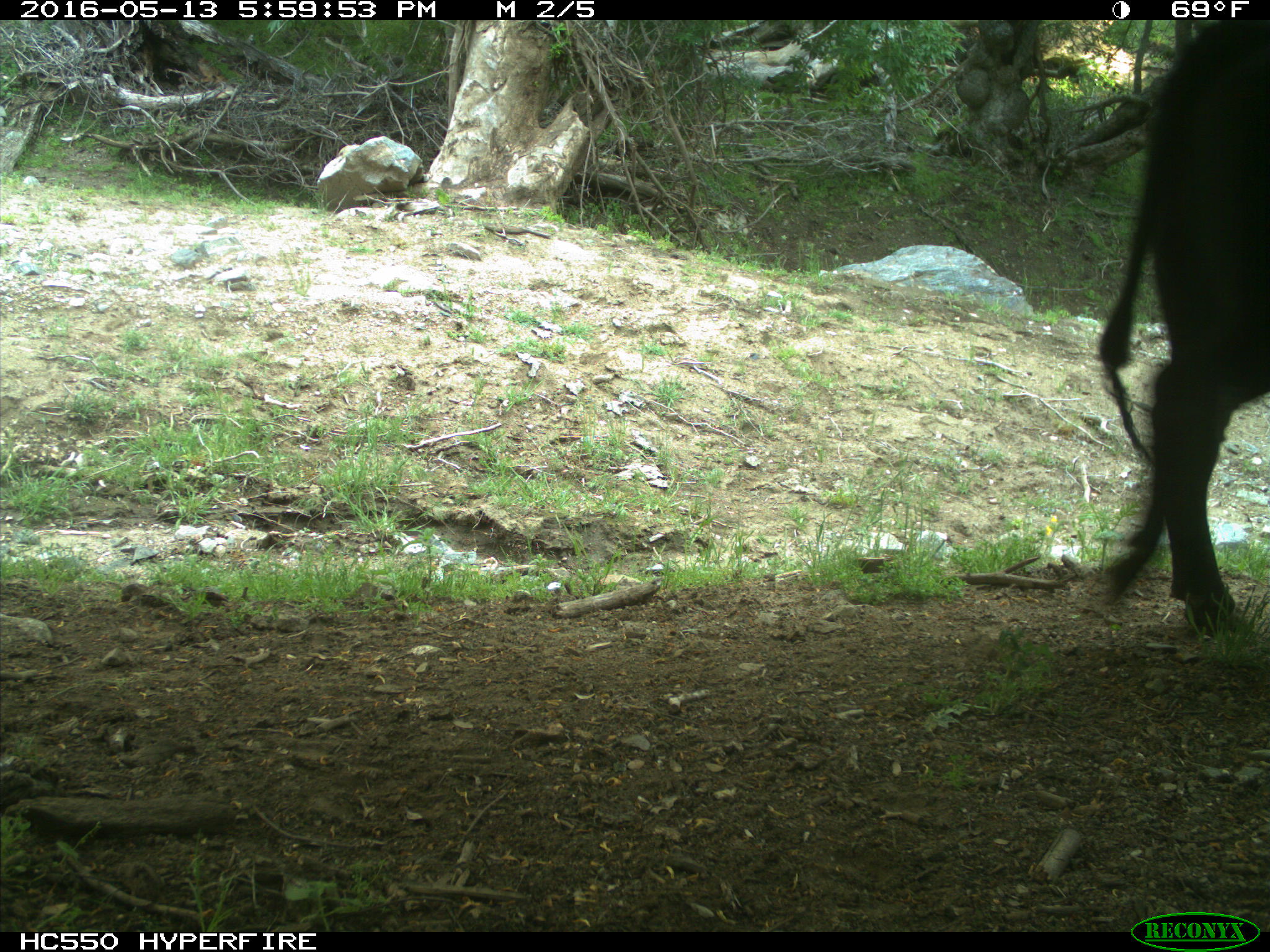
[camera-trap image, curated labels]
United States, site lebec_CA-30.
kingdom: Animalia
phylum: Chordata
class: Mammalia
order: Artiodactyla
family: Bovidae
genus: Bos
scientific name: Bos taurus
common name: domestic cow